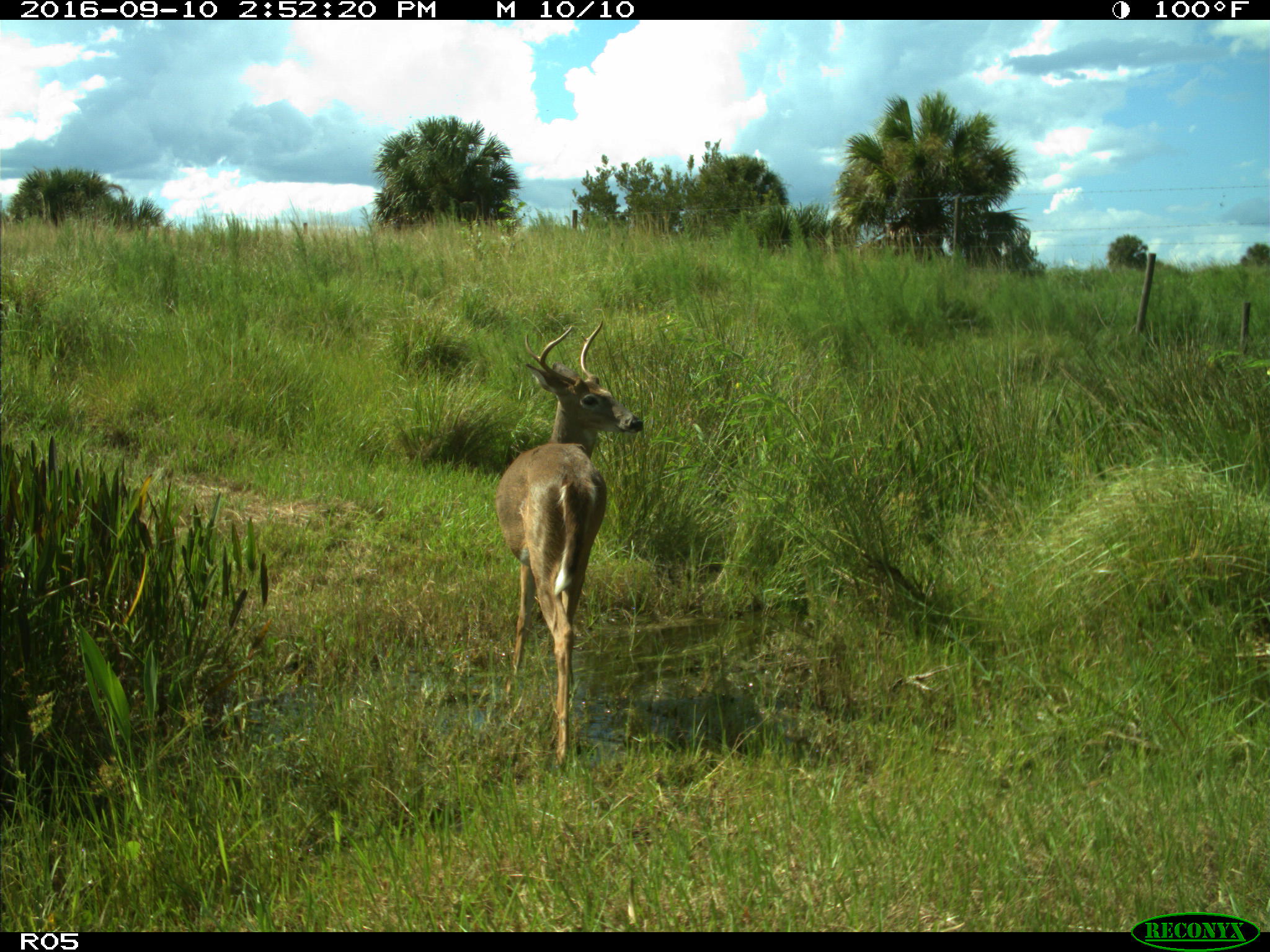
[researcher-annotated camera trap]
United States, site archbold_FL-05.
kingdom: Animalia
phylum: Chordata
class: Mammalia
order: Artiodactyla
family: Cervidae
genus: Odocoileus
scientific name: Odocoileus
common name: deer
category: unidentified deer